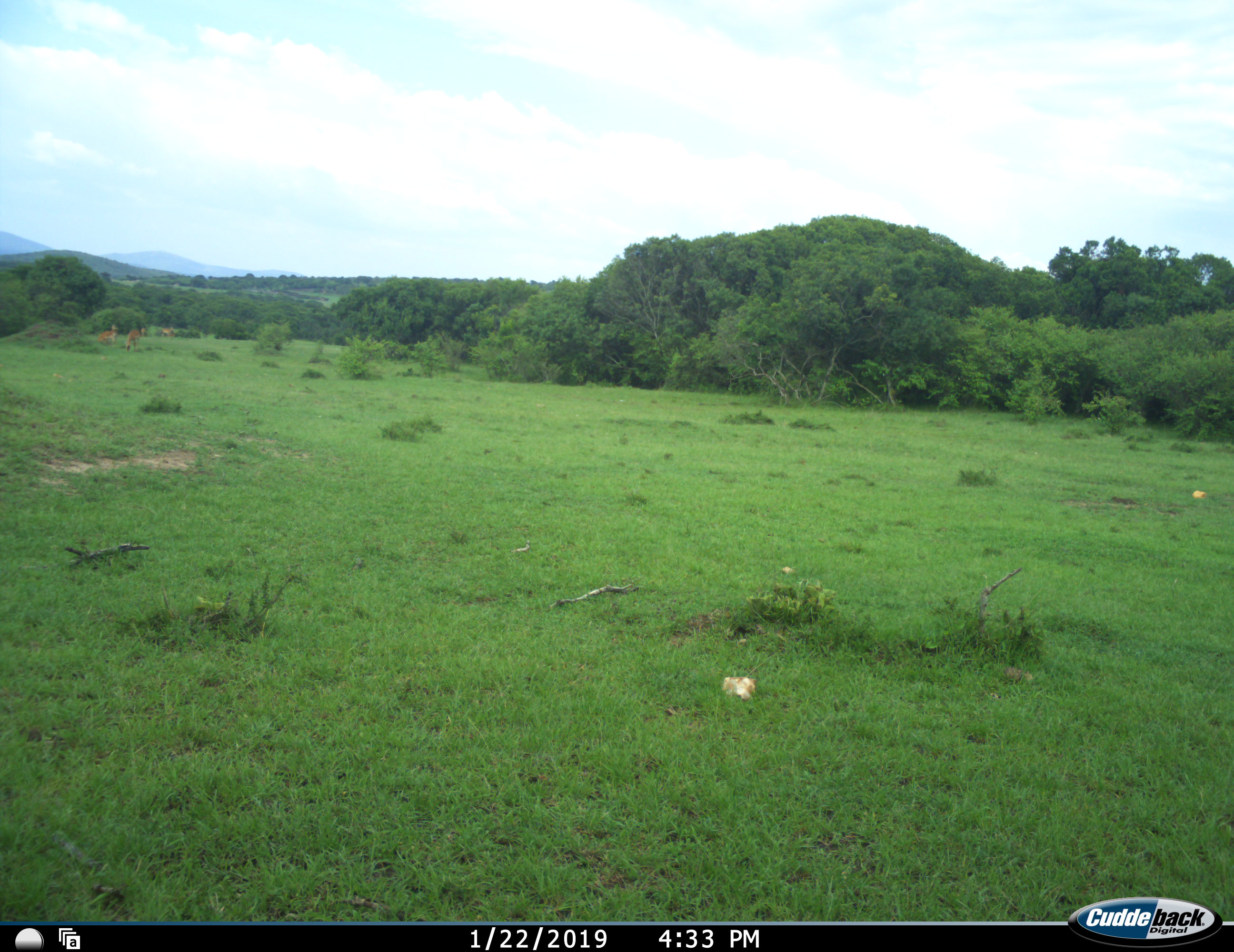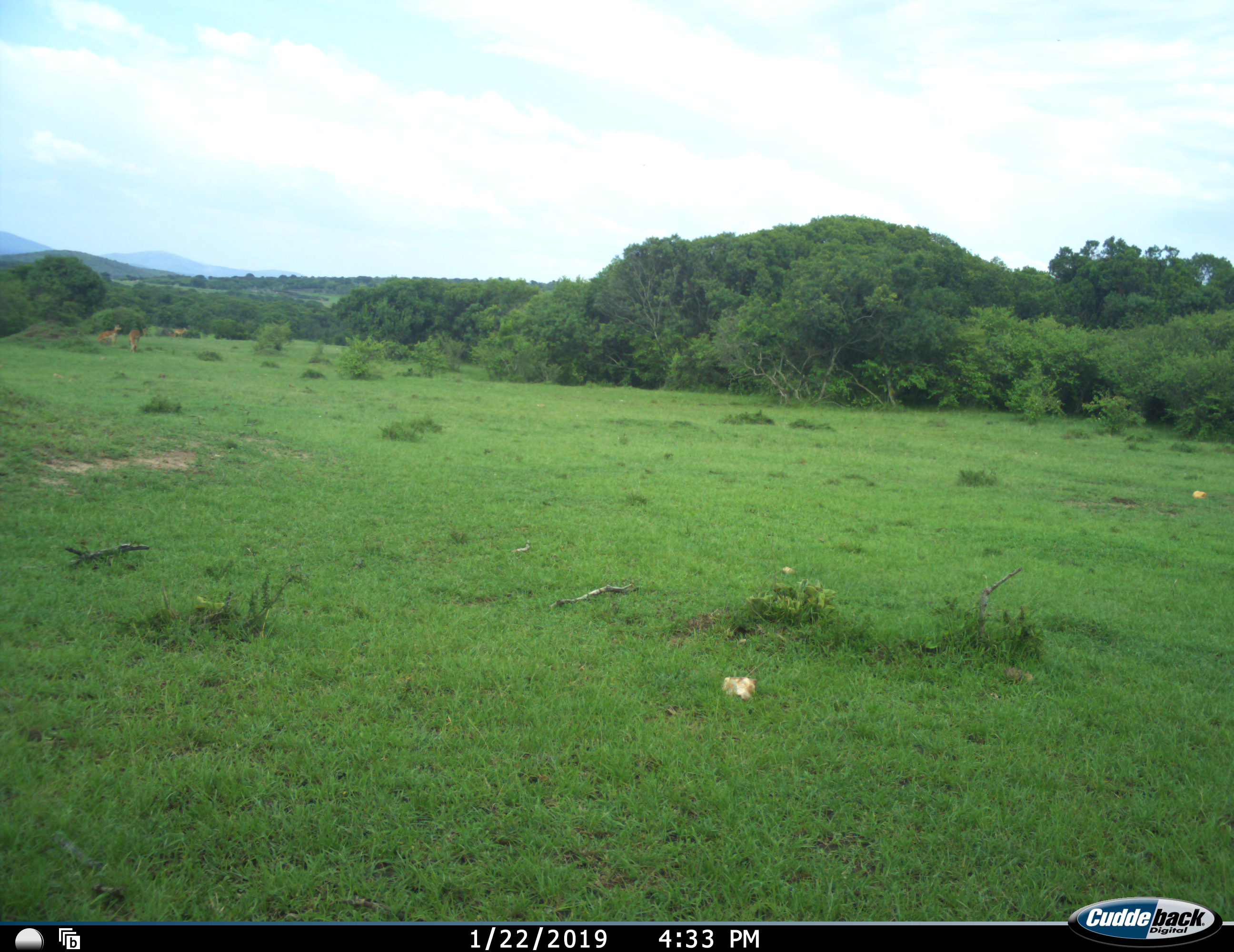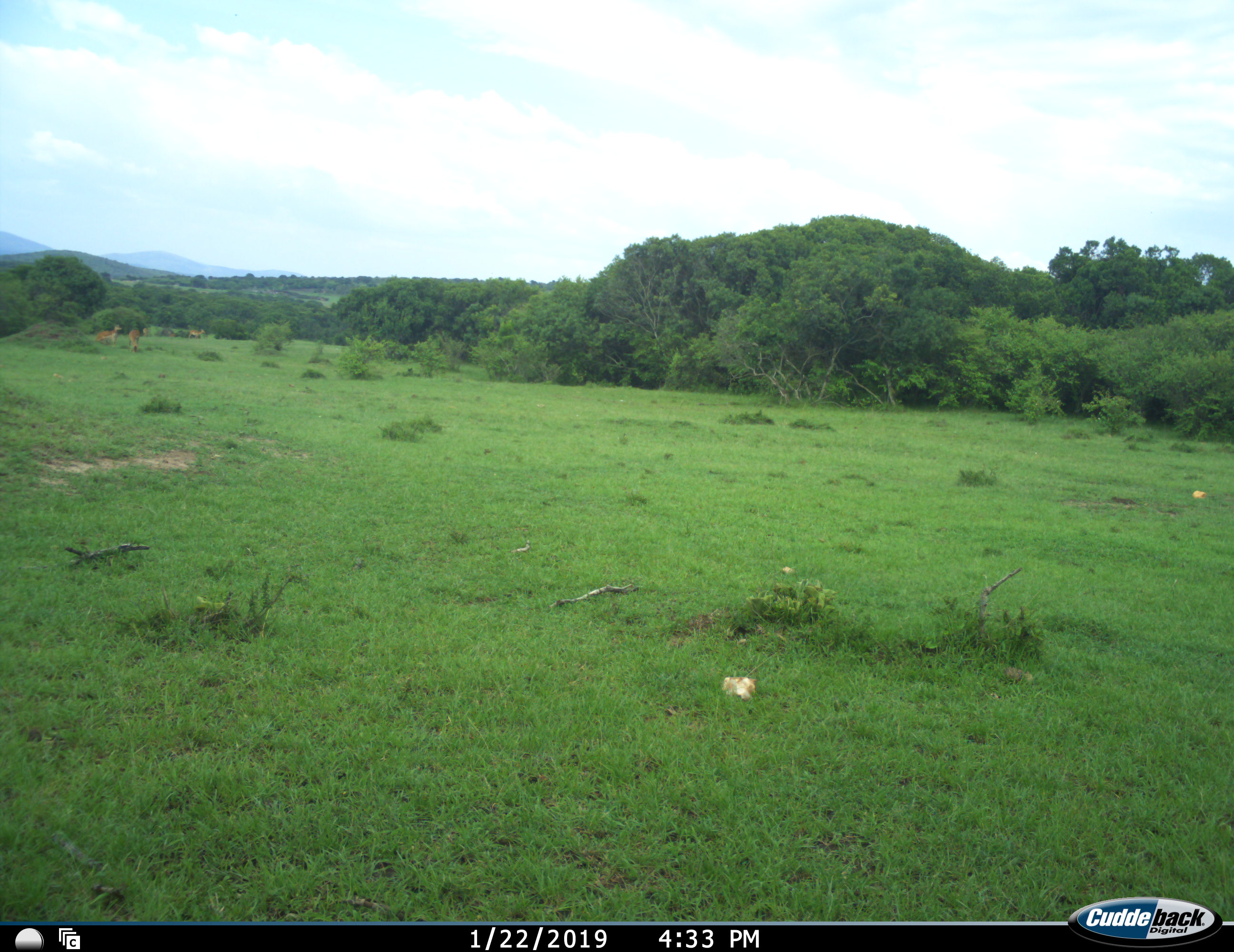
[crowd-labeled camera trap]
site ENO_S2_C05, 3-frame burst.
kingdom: Animalia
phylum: Chordata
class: Mammalia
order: Artiodactyla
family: Bovidae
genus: Aepyceros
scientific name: Aepyceros melampus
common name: impala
Impala (Aepyceros melampus), count 4. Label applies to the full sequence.